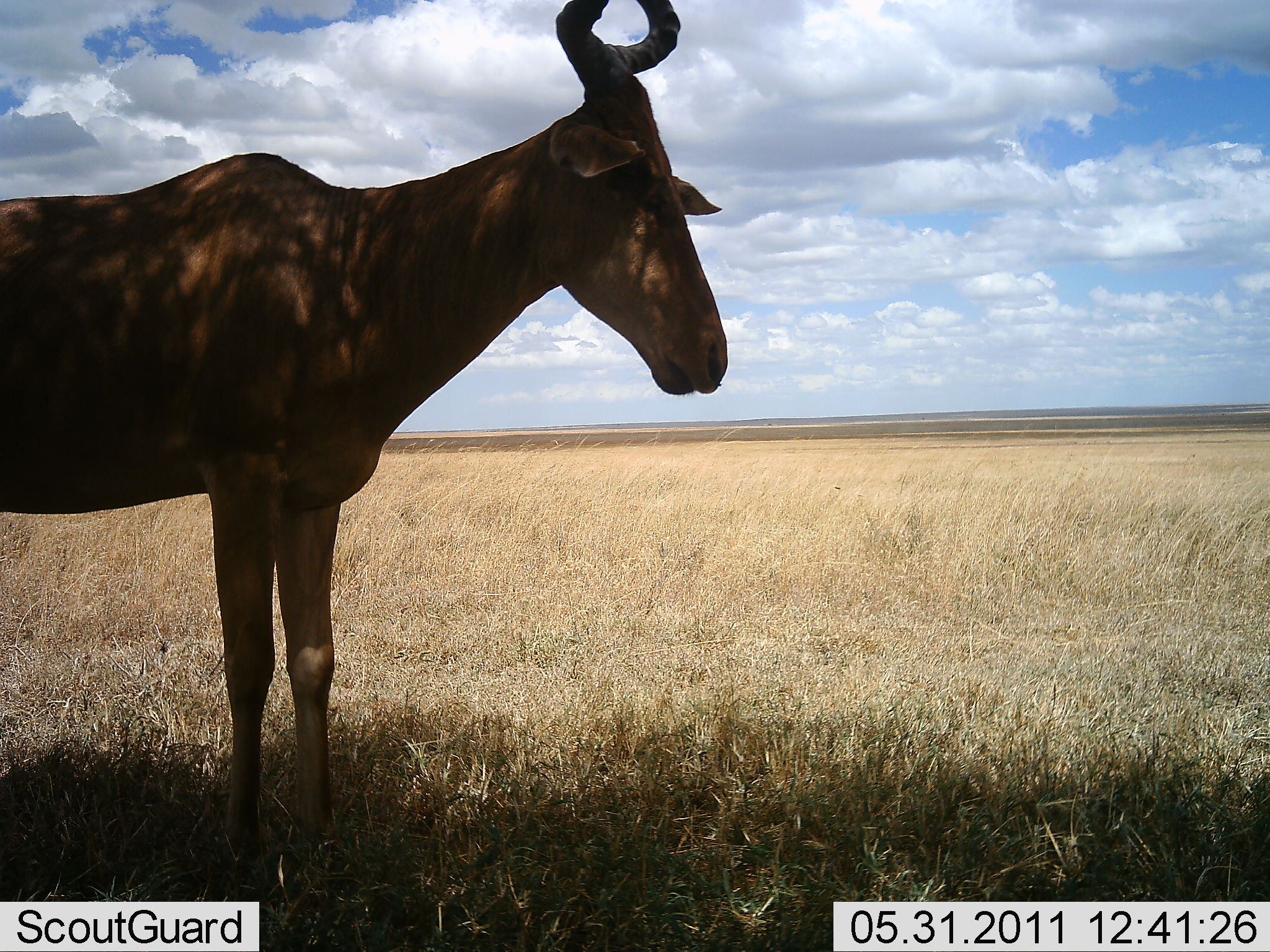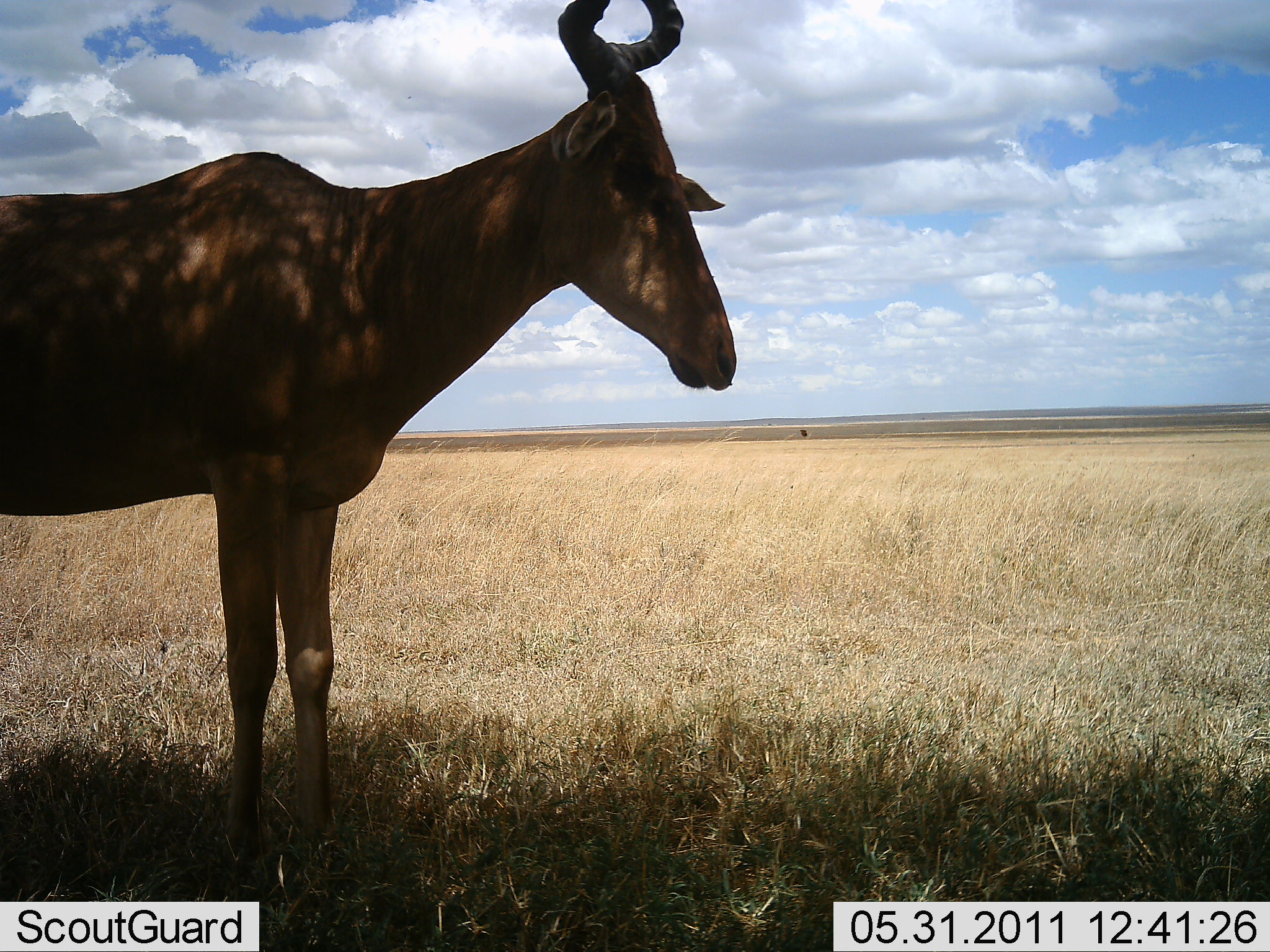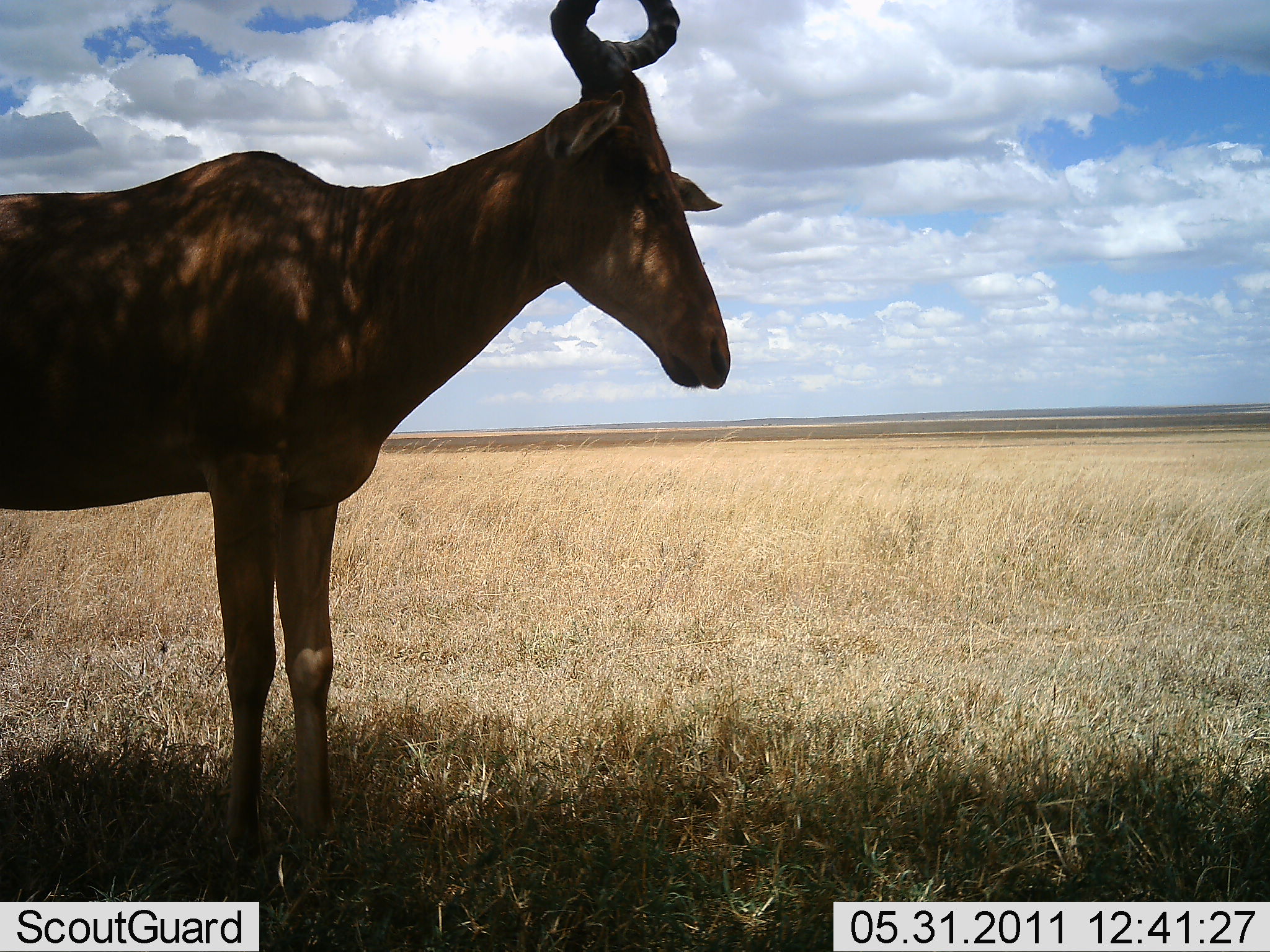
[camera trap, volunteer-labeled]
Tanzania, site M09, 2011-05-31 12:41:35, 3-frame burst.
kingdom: Animalia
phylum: Chordata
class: Mammalia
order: Artiodactyla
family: Bovidae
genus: Alcelaphus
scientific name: Alcelaphus buselaphus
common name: hartebeest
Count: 1.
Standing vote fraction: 100%.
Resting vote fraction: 0%.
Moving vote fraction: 0%.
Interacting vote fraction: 0%.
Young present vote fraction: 0%.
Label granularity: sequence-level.